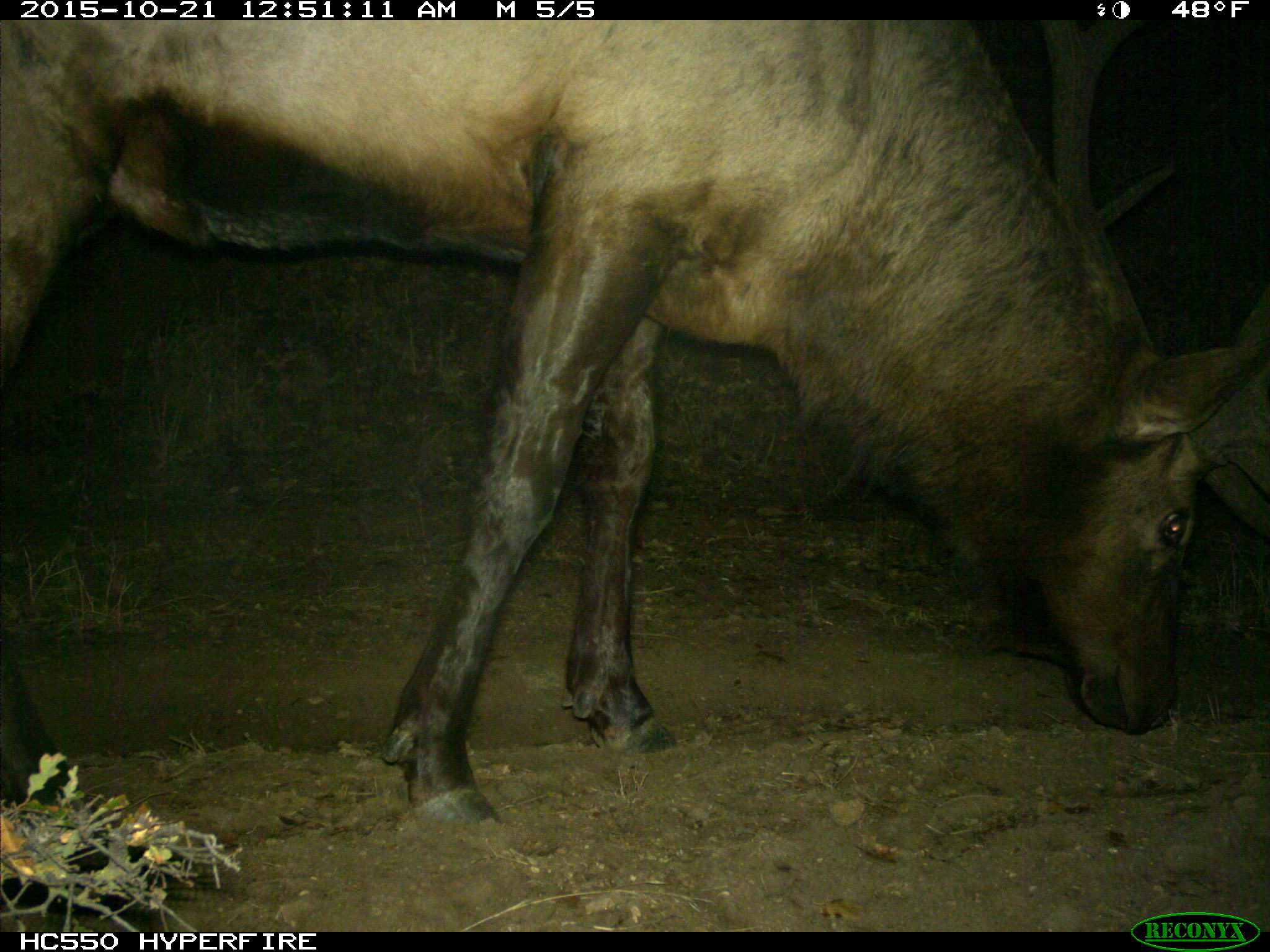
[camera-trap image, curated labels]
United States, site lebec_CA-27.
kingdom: Animalia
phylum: Chordata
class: Mammalia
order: Artiodactyla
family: Cervidae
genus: Cervus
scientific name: Cervus canadensis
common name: elk